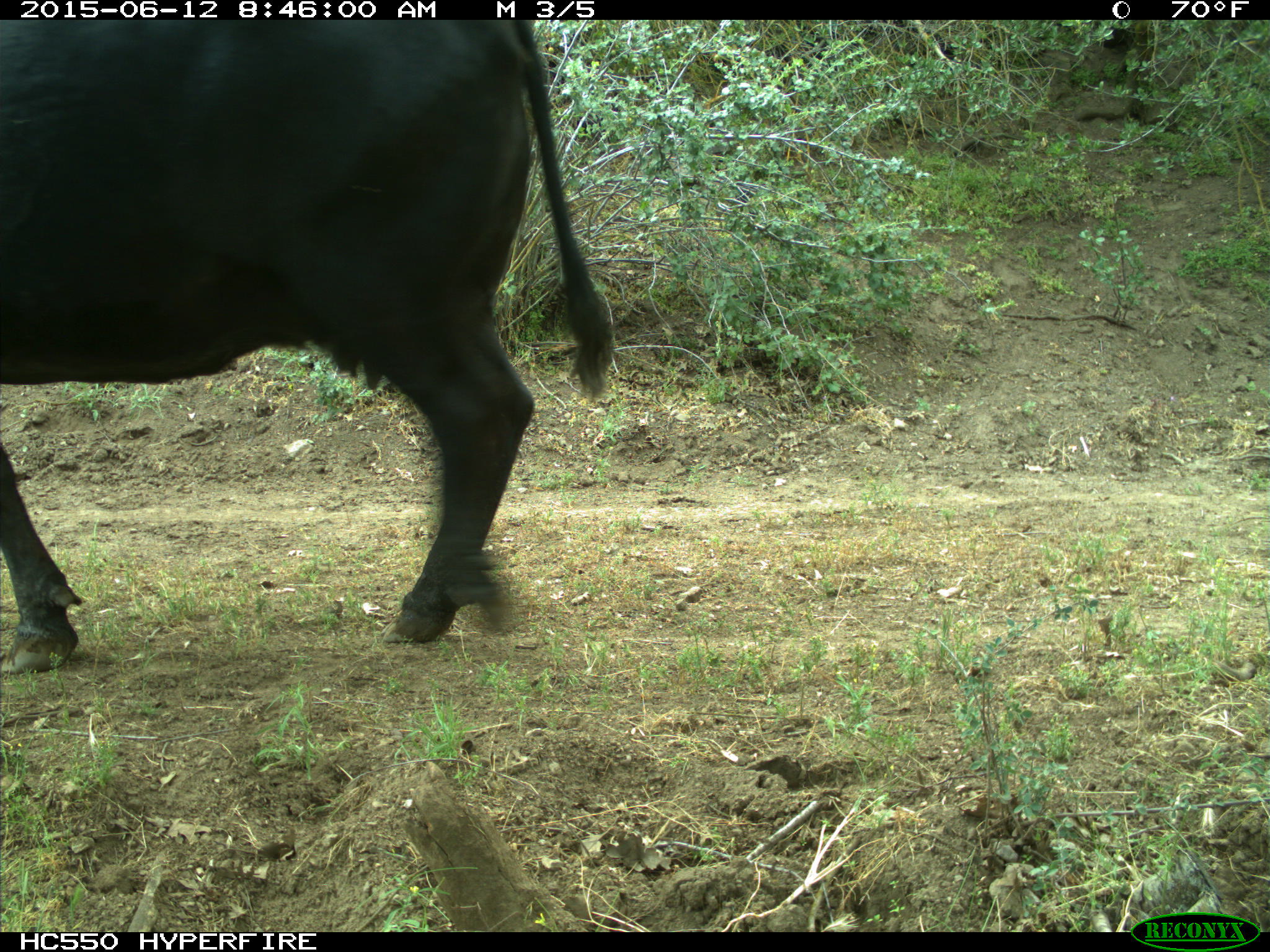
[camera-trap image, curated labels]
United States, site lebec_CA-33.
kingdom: Animalia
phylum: Chordata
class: Mammalia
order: Artiodactyla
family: Bovidae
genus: Bos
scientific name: Bos taurus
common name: domestic cow